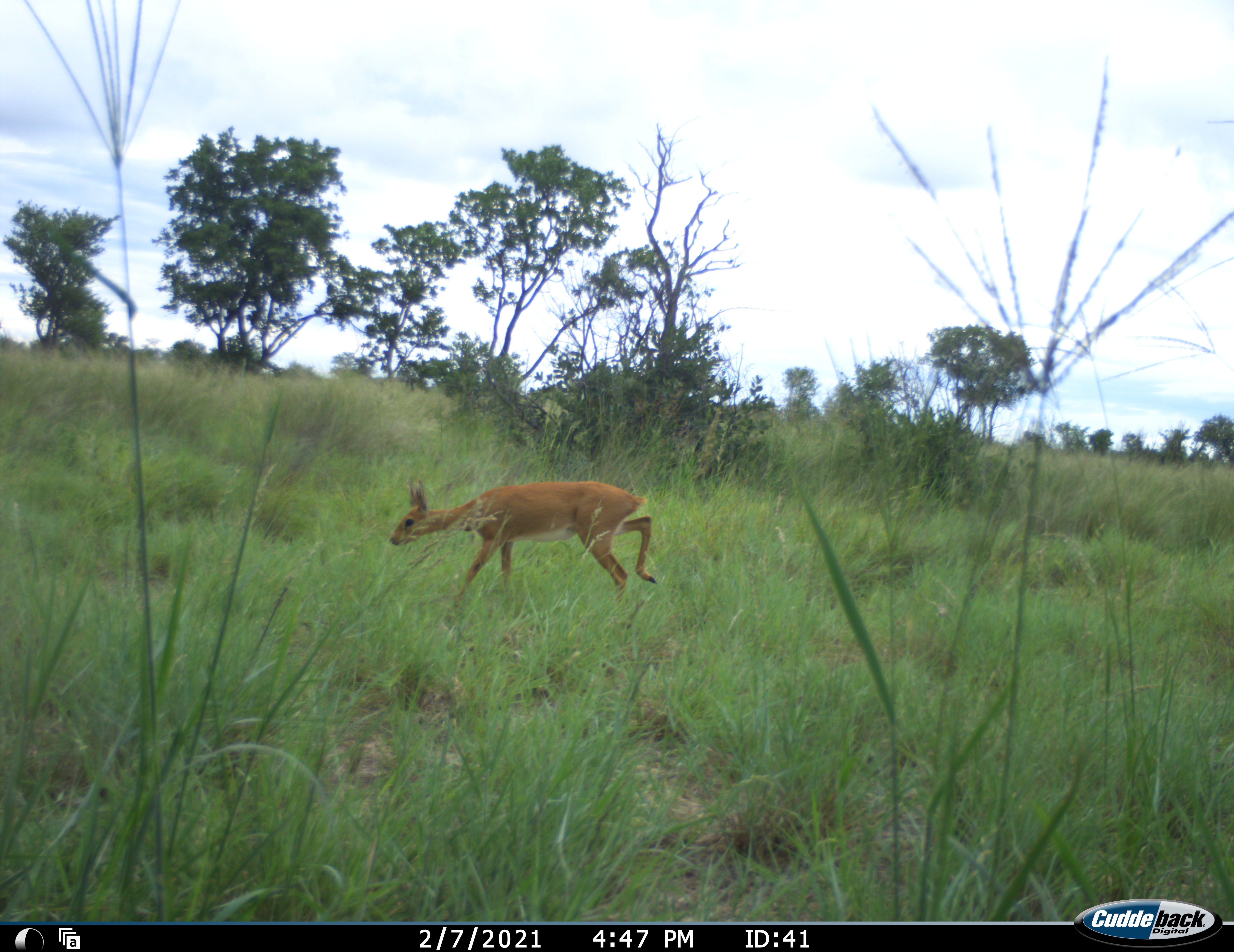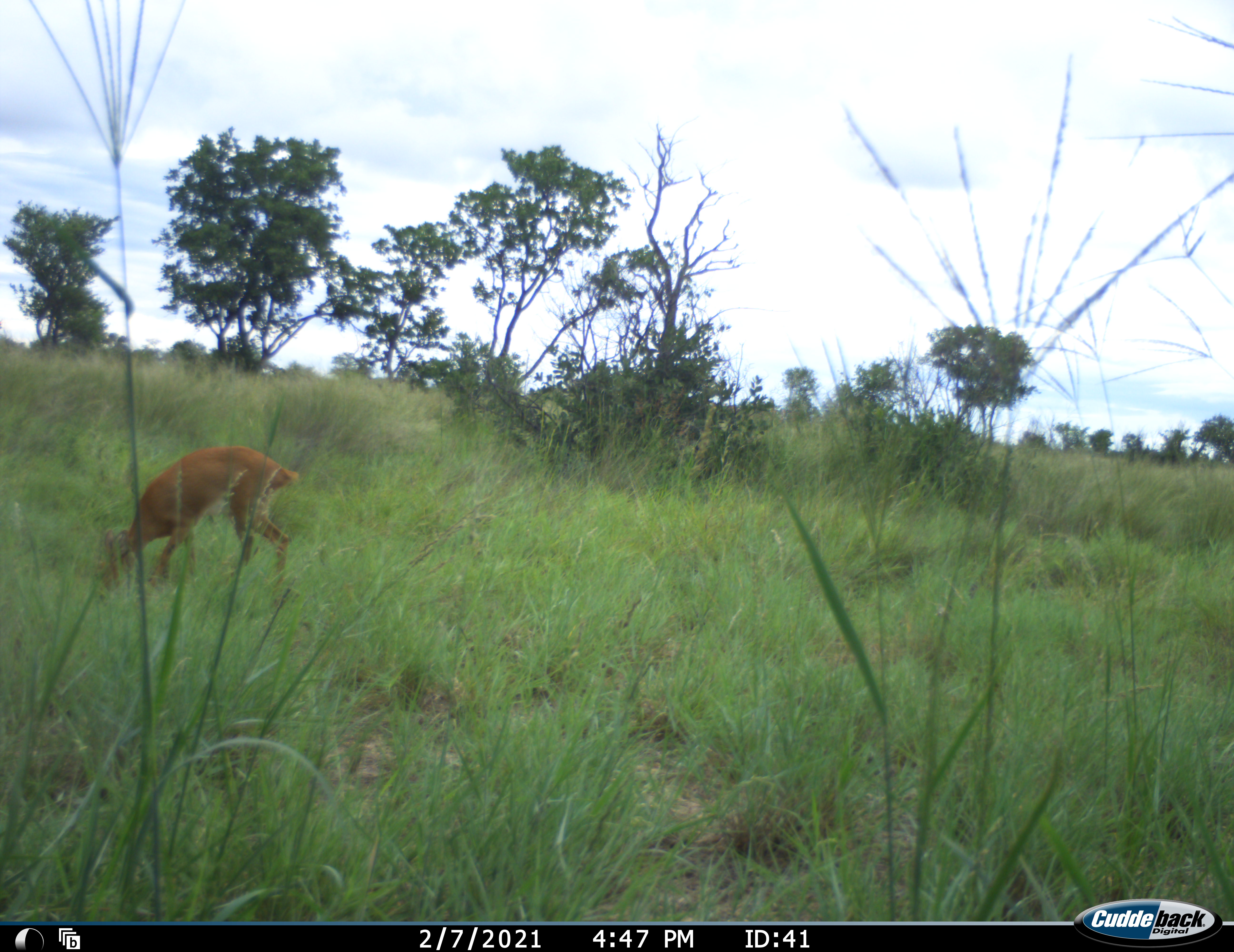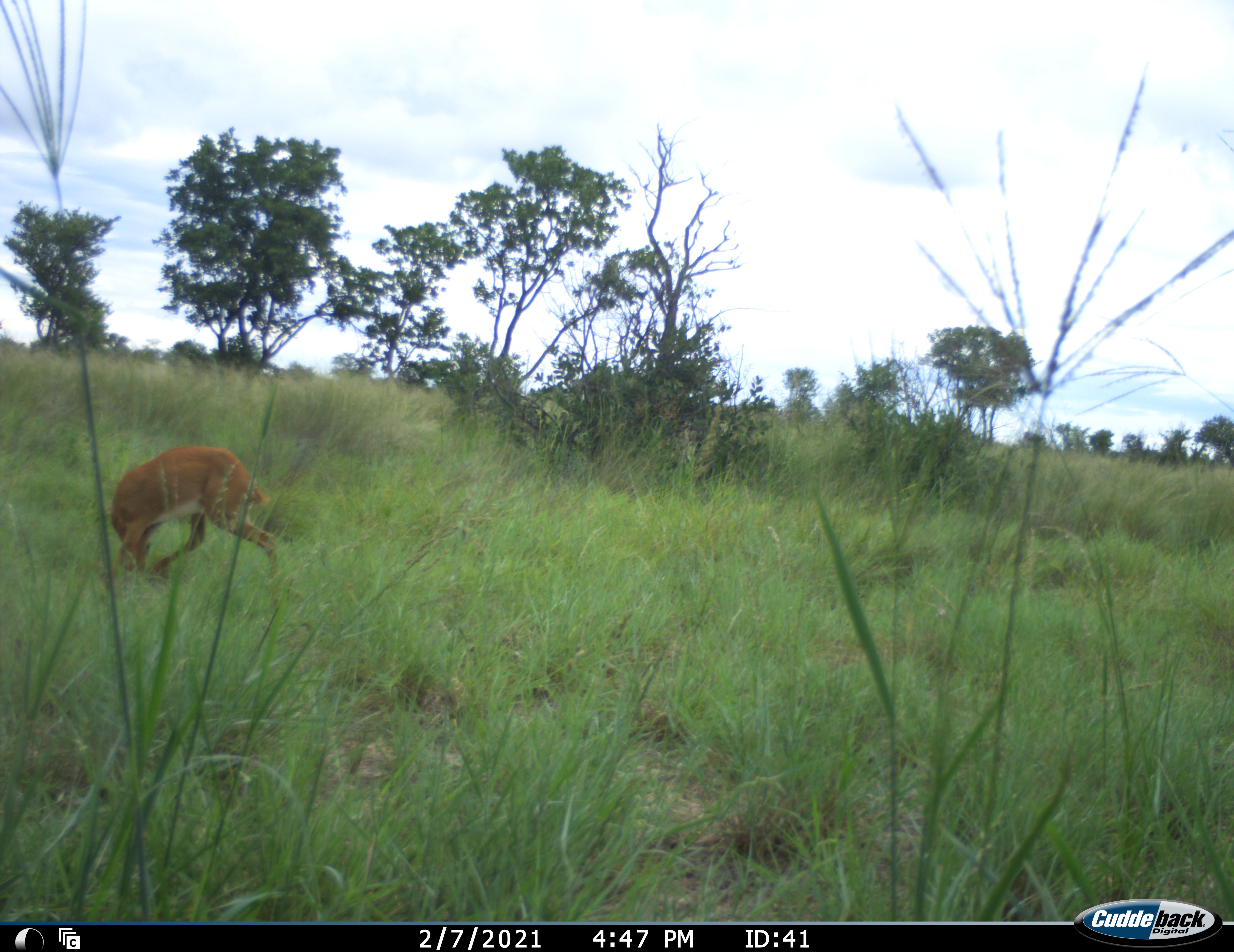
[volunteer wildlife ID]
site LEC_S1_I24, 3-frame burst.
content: unidentified animal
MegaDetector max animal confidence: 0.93